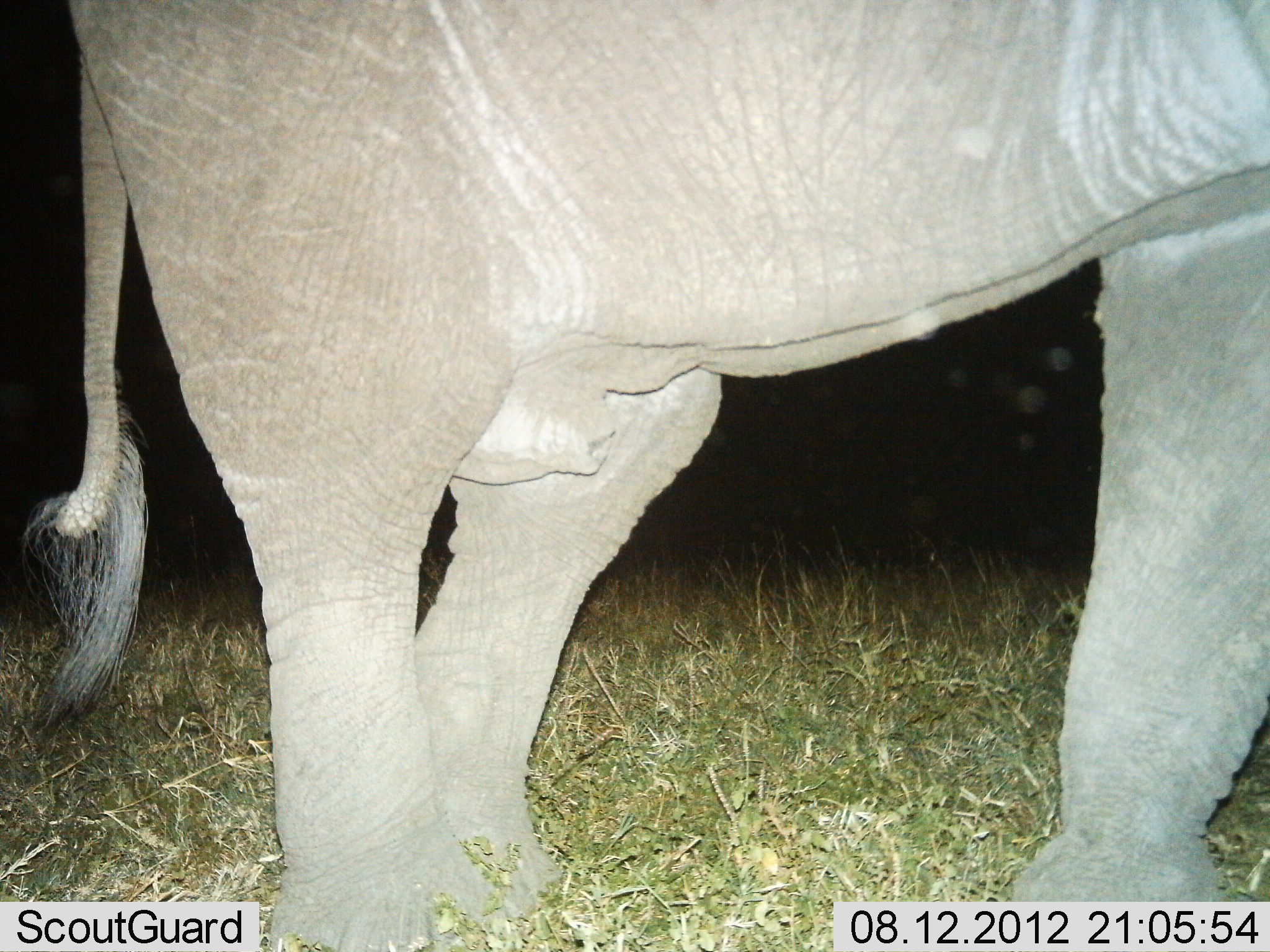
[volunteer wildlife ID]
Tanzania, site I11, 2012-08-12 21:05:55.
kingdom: Animalia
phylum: Chordata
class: Mammalia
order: Proboscidea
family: Elephantidae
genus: Loxodonta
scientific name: Loxodonta africana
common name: african bush elephant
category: elephant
Elephant (african bush elephant) (Loxodonta africana), count 1. Behavior (volunteer vote fractions): standing 100%, resting 0%, moving 0%, interacting 0%. Young present (vote fraction): 0%. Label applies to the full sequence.